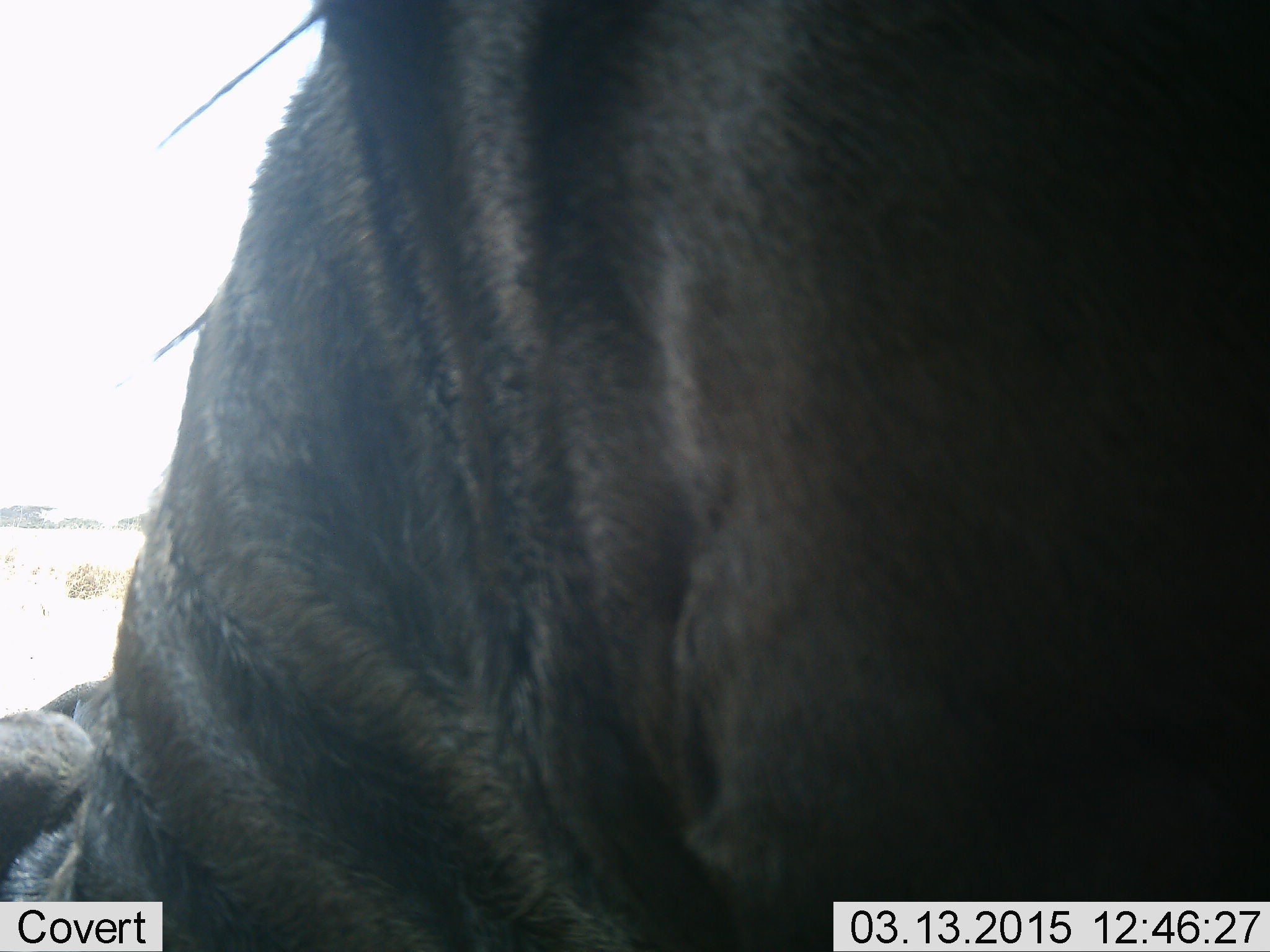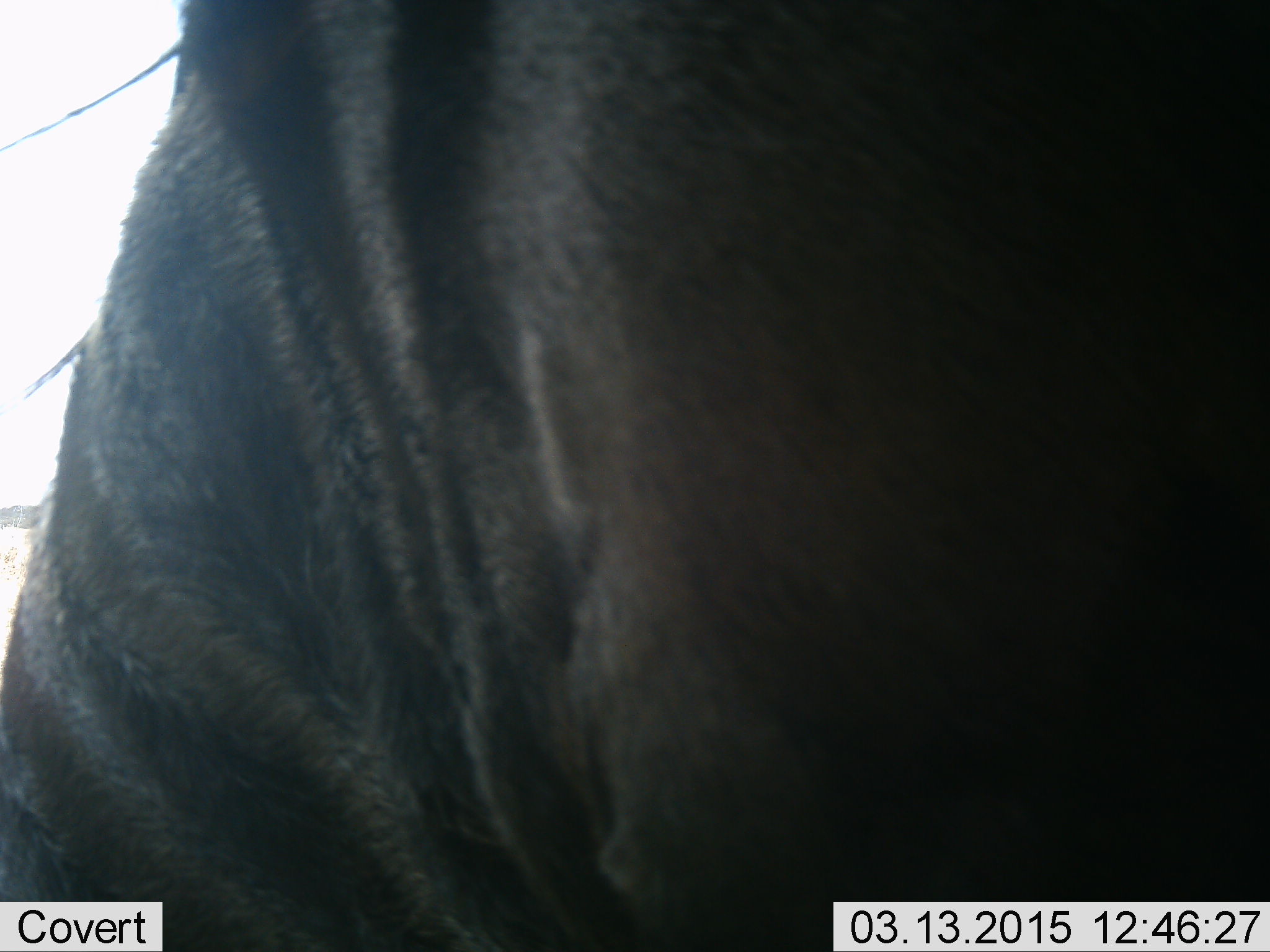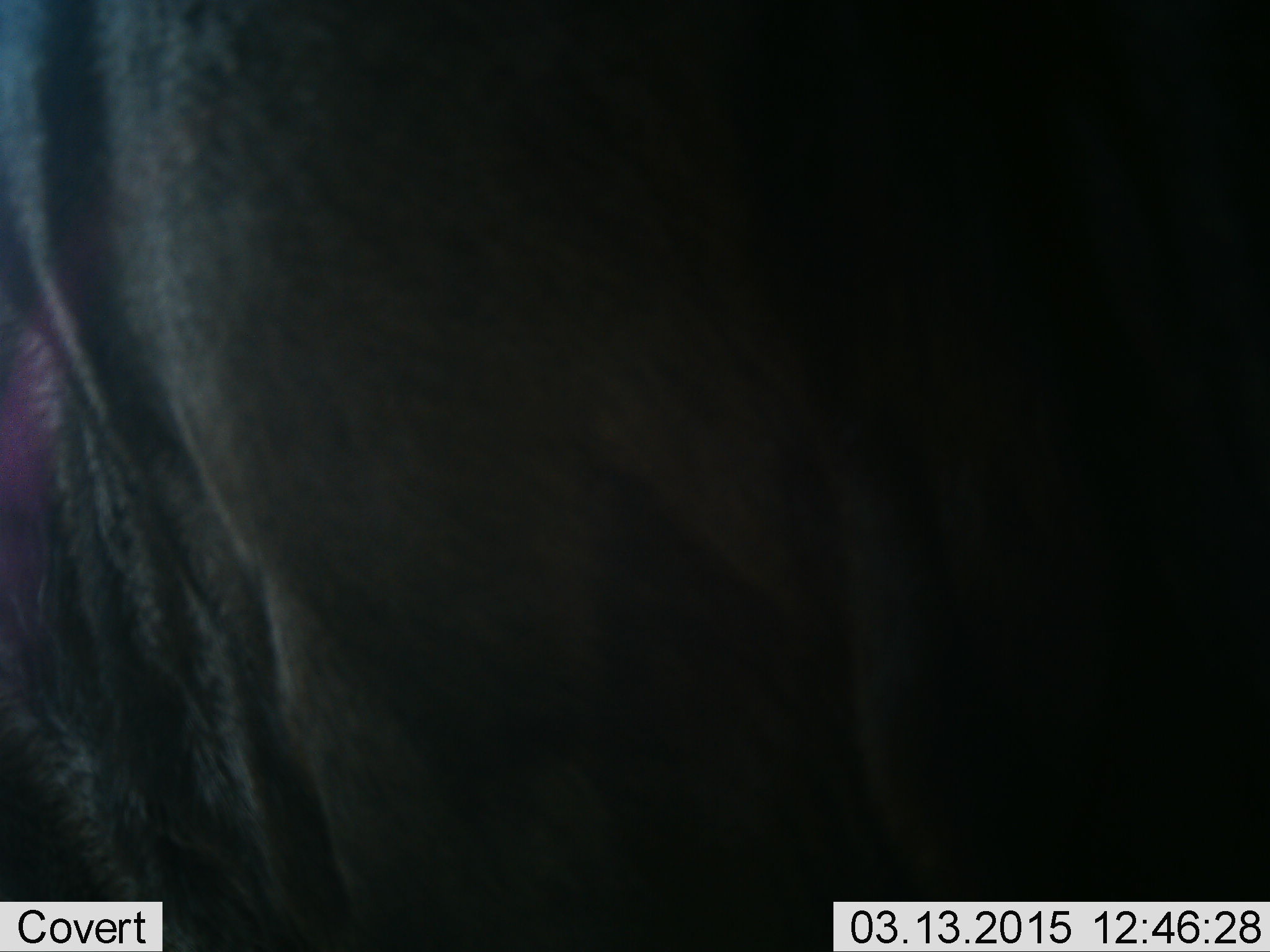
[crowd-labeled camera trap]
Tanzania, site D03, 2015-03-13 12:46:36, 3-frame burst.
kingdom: Animalia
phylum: Chordata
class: Mammalia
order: Artiodactyla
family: Bovidae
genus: Connochaetes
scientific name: Connochaetes taurinus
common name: blue wildebeest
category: wildebeest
Wildebeest (blue wildebeest) (Connochaetes taurinus), count 1. Behavior (volunteer vote fractions): standing 80%, resting 20%, moving 0%, interacting 0%. Young present (vote fraction): 0%. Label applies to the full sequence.